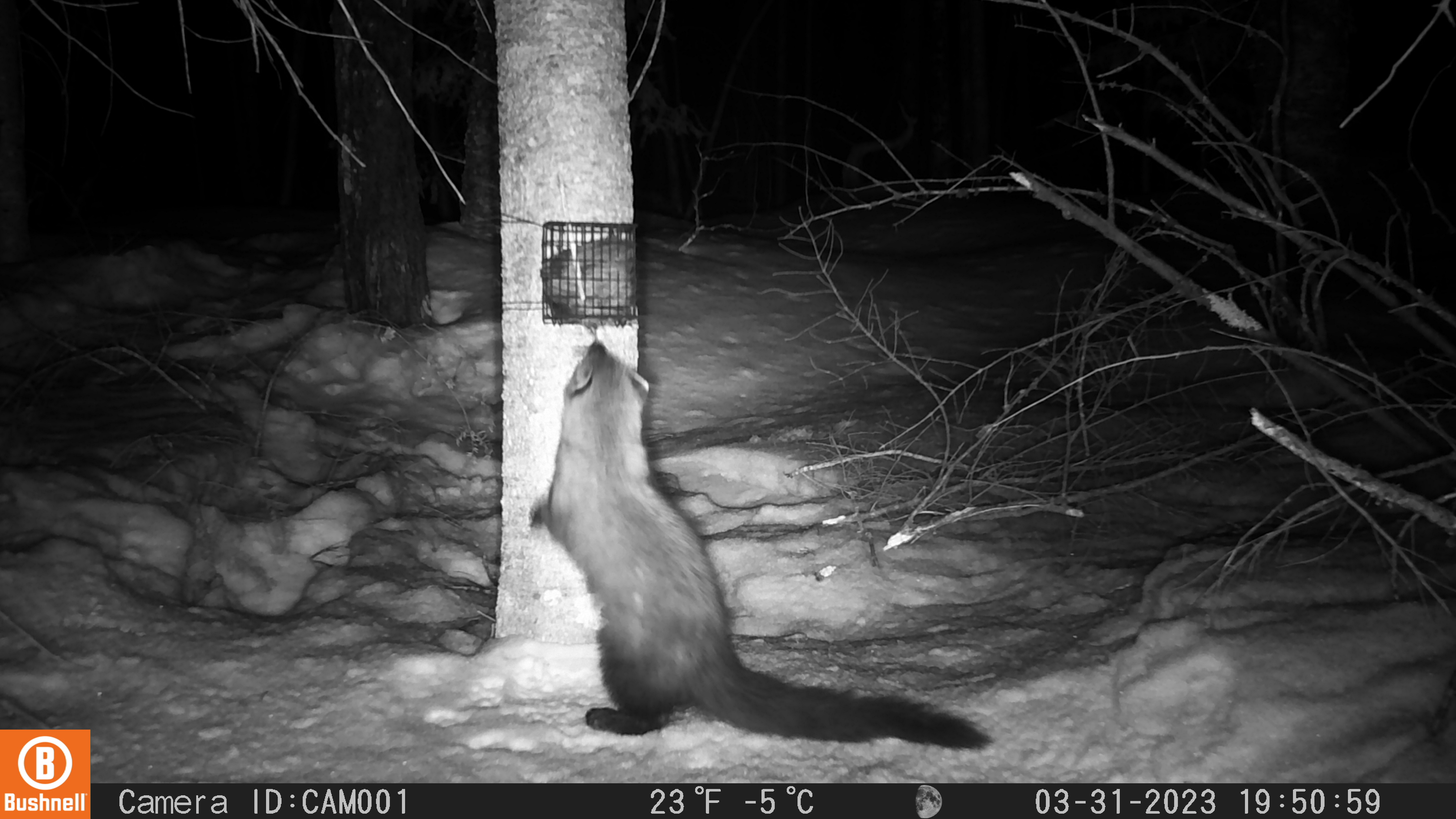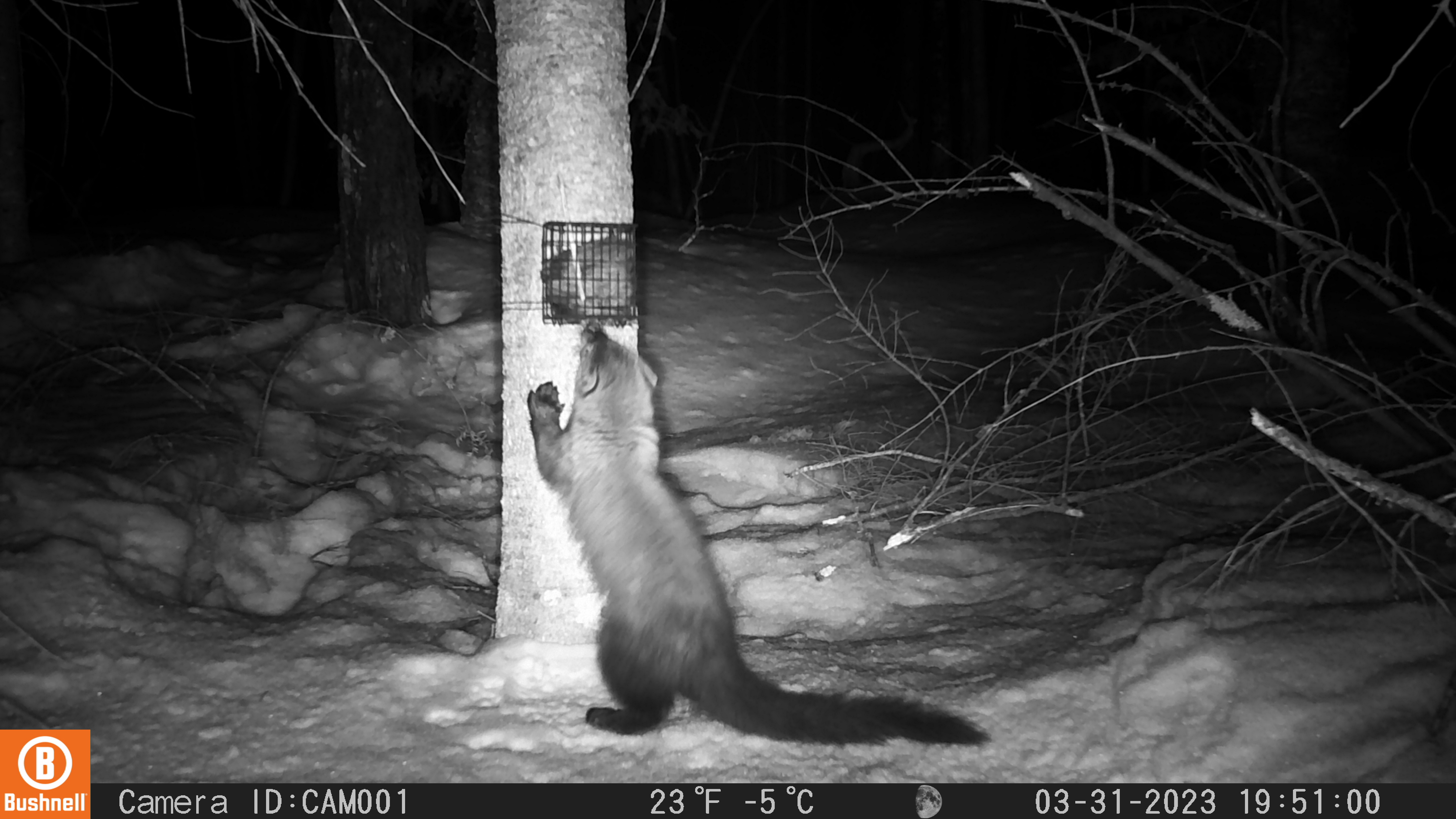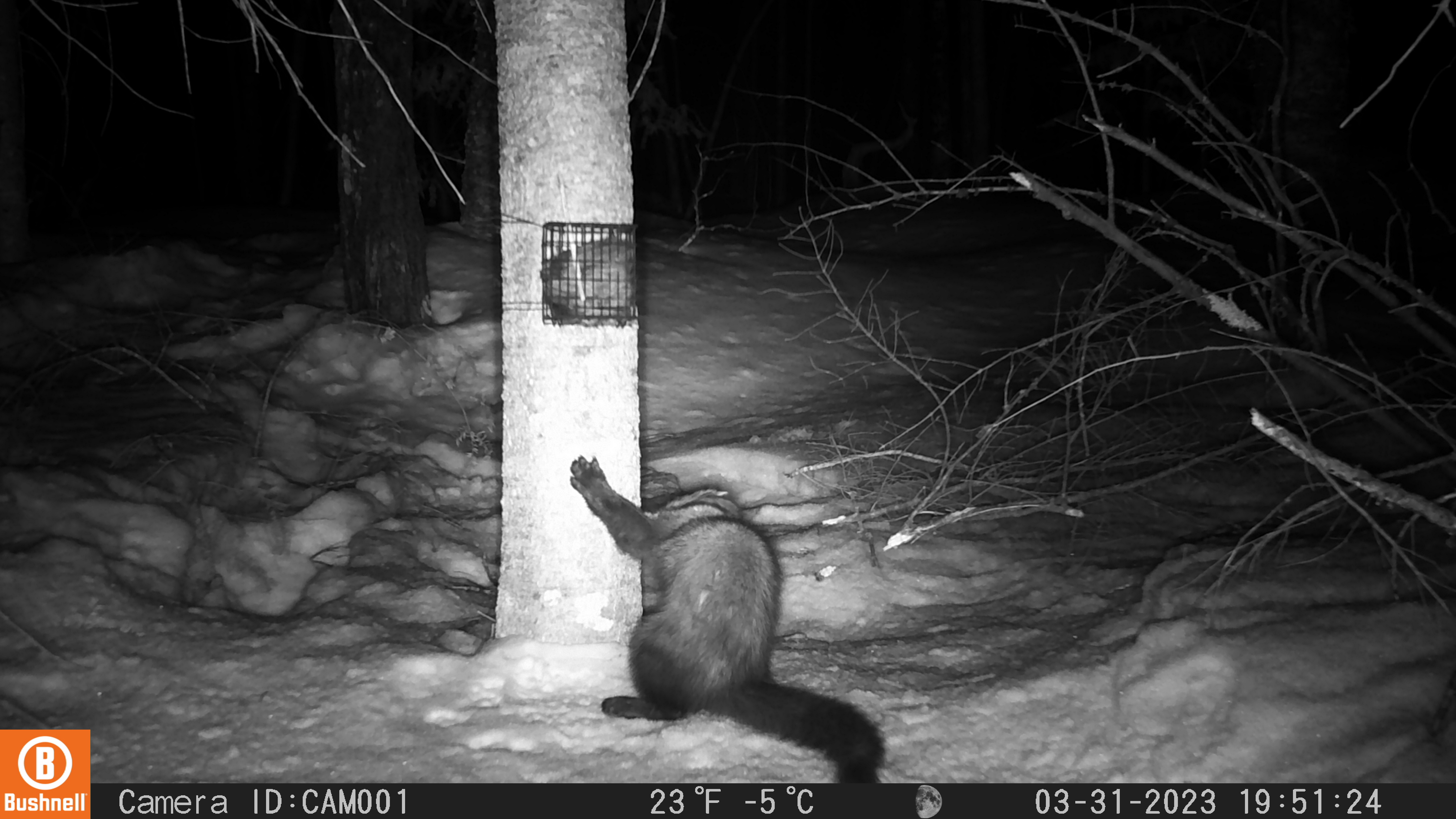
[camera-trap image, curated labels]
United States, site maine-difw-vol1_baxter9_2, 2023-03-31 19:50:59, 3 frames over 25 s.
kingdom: Animalia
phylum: Chordata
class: Mammalia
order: Carnivora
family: Mustelidae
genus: Pekania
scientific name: Pekania pennanti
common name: fisher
Fisher (Pekania pennanti).